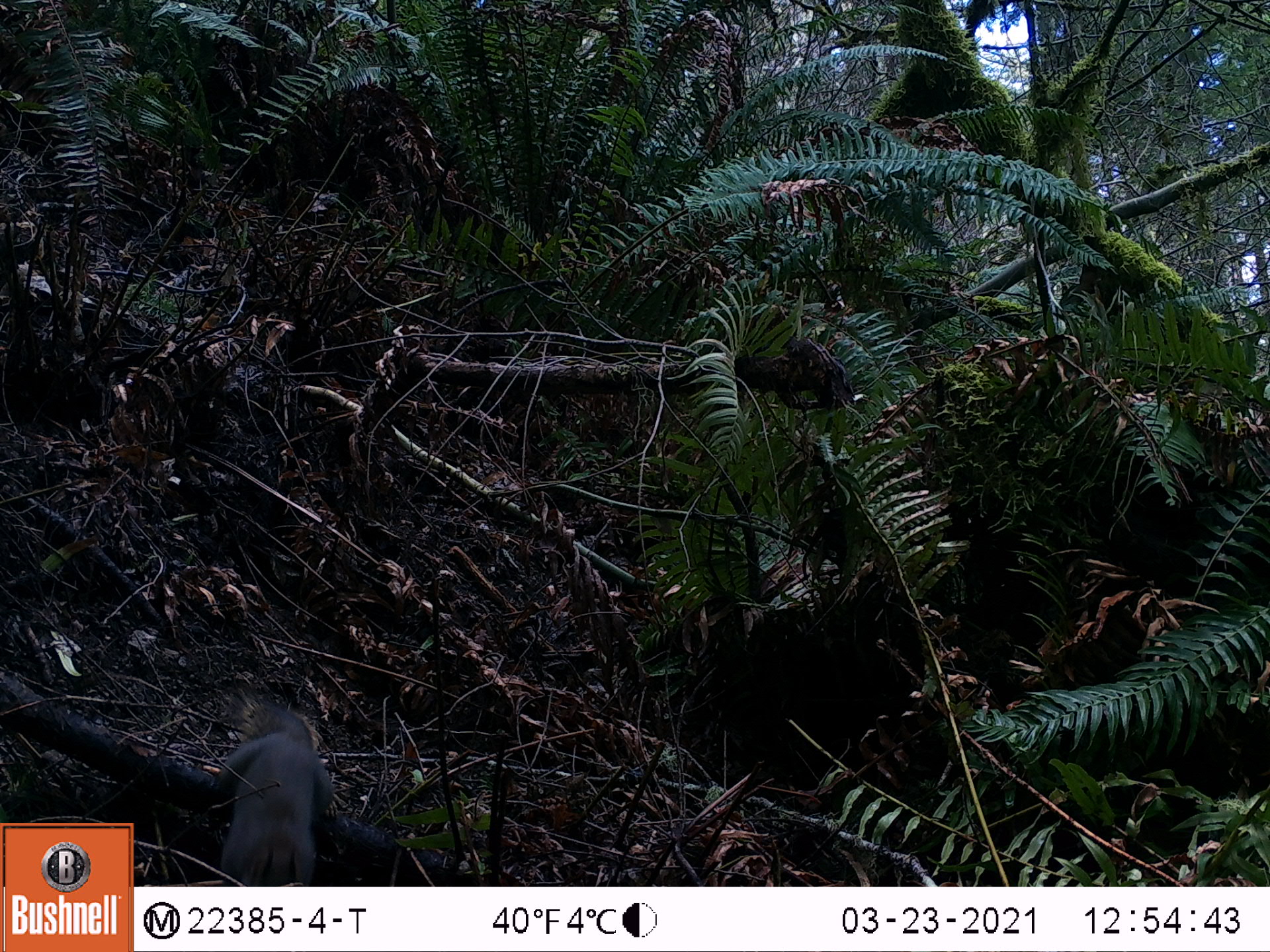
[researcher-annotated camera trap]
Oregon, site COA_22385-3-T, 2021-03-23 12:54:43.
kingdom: Animalia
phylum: Chordata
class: Mammalia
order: Rodentia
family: Sciuridae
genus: Tamiasciurus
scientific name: Tamiasciurus douglasii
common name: douglas squirrel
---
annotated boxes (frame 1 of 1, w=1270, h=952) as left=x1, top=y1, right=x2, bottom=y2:
douglas squirrel: left=220, top=691, right=330, bottom=882